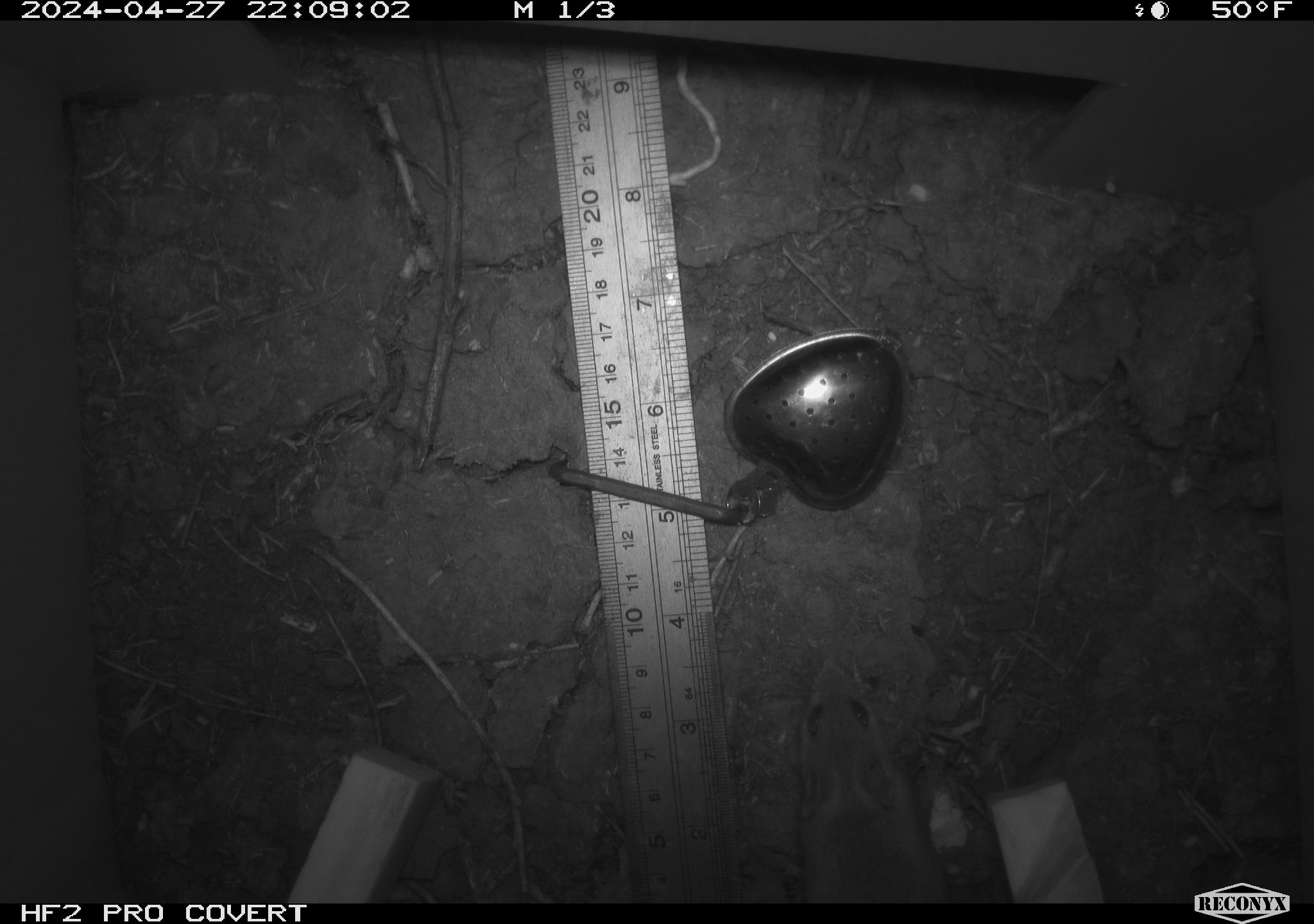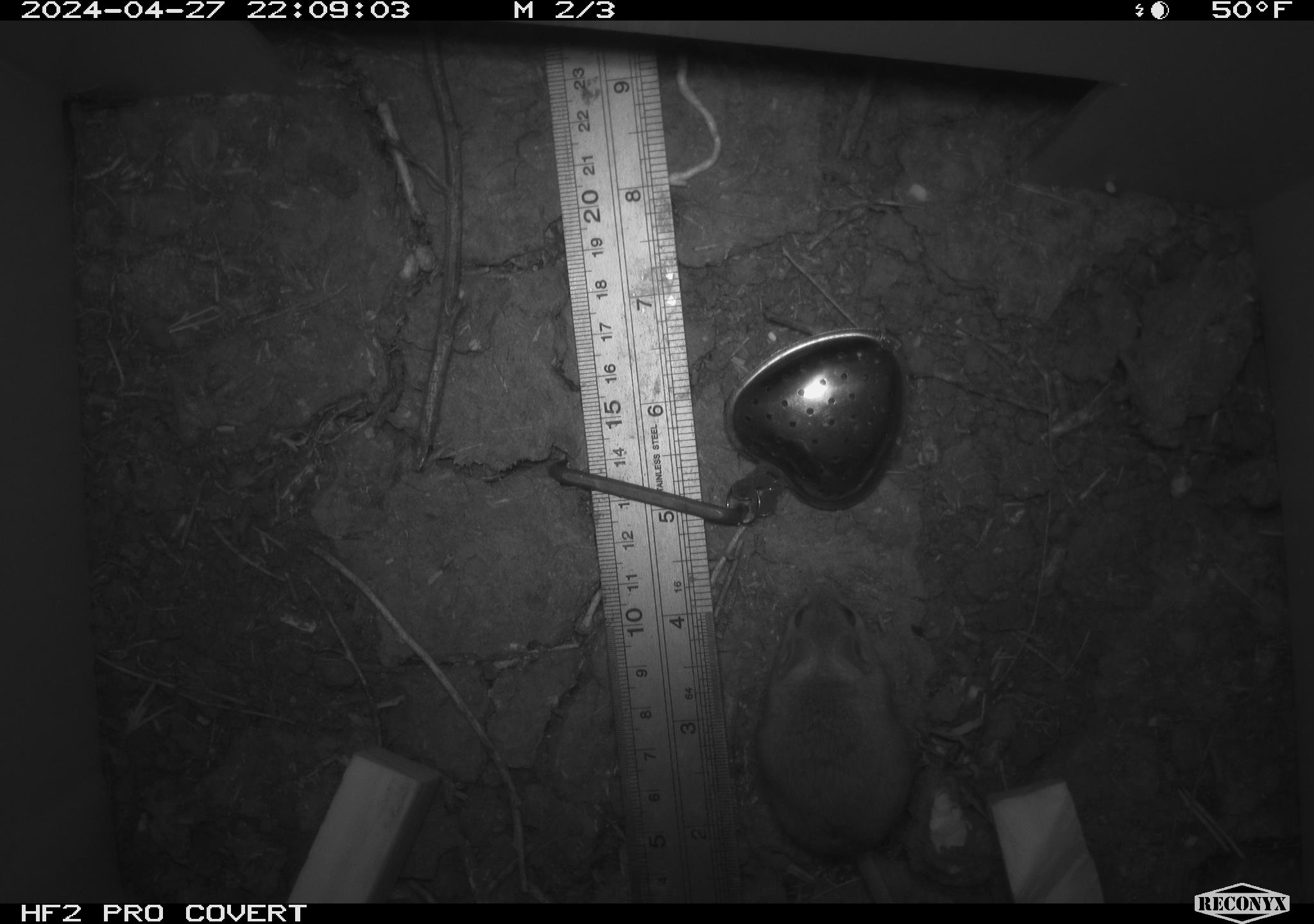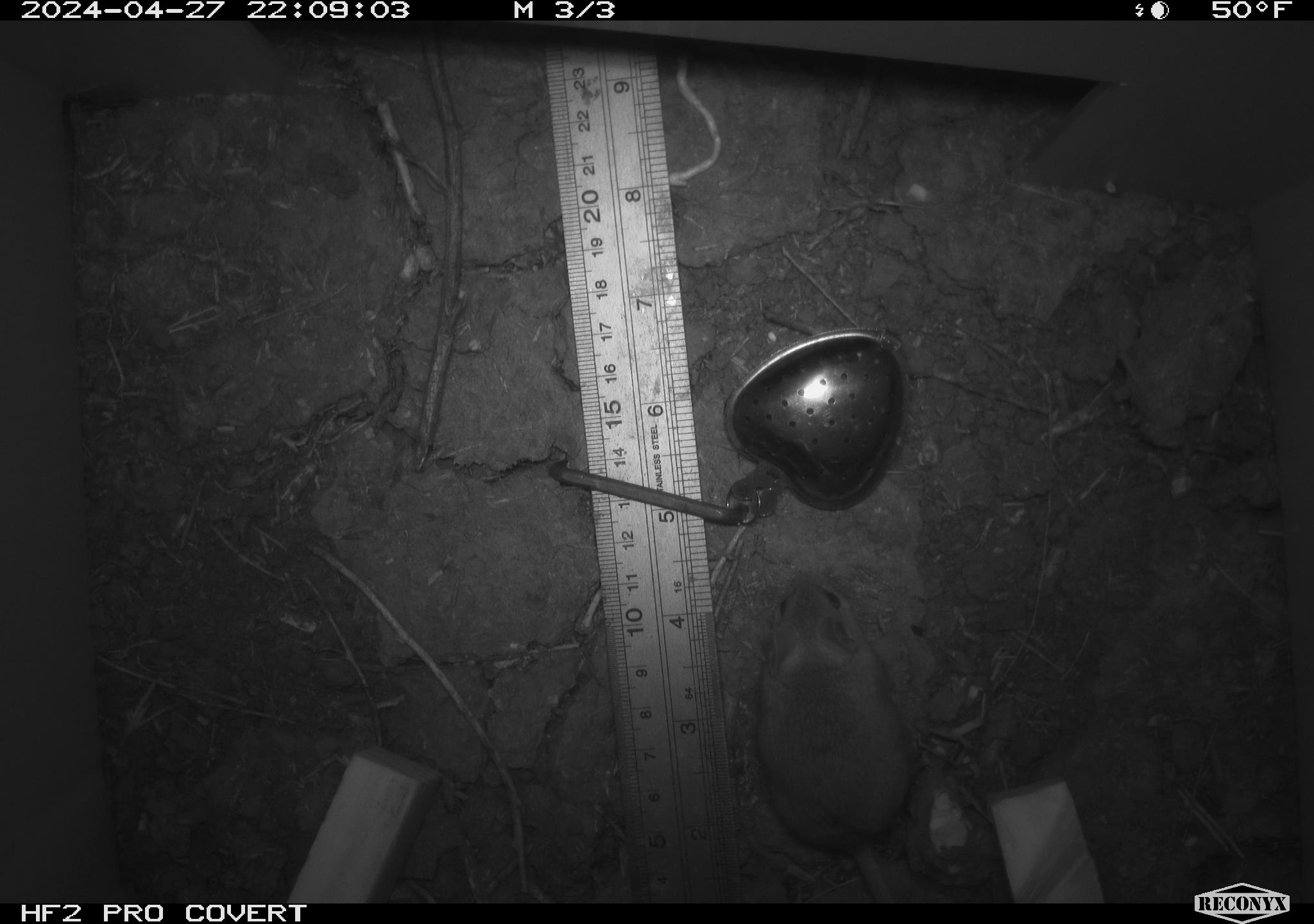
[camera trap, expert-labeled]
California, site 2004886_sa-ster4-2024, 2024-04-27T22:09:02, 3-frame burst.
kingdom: Animalia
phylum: Chordata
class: Mammalia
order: Rodentia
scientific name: Rodentia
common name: mouse species